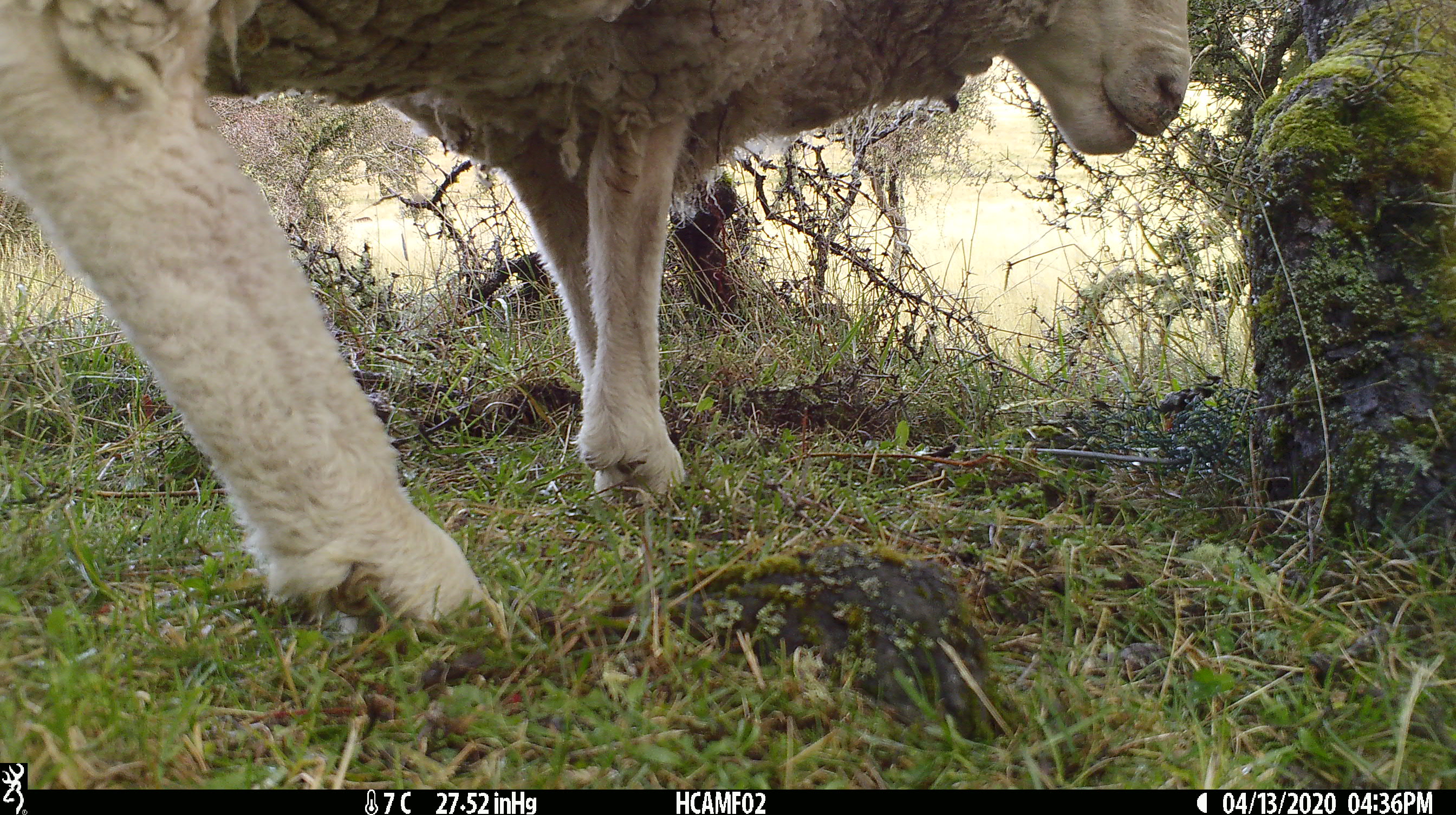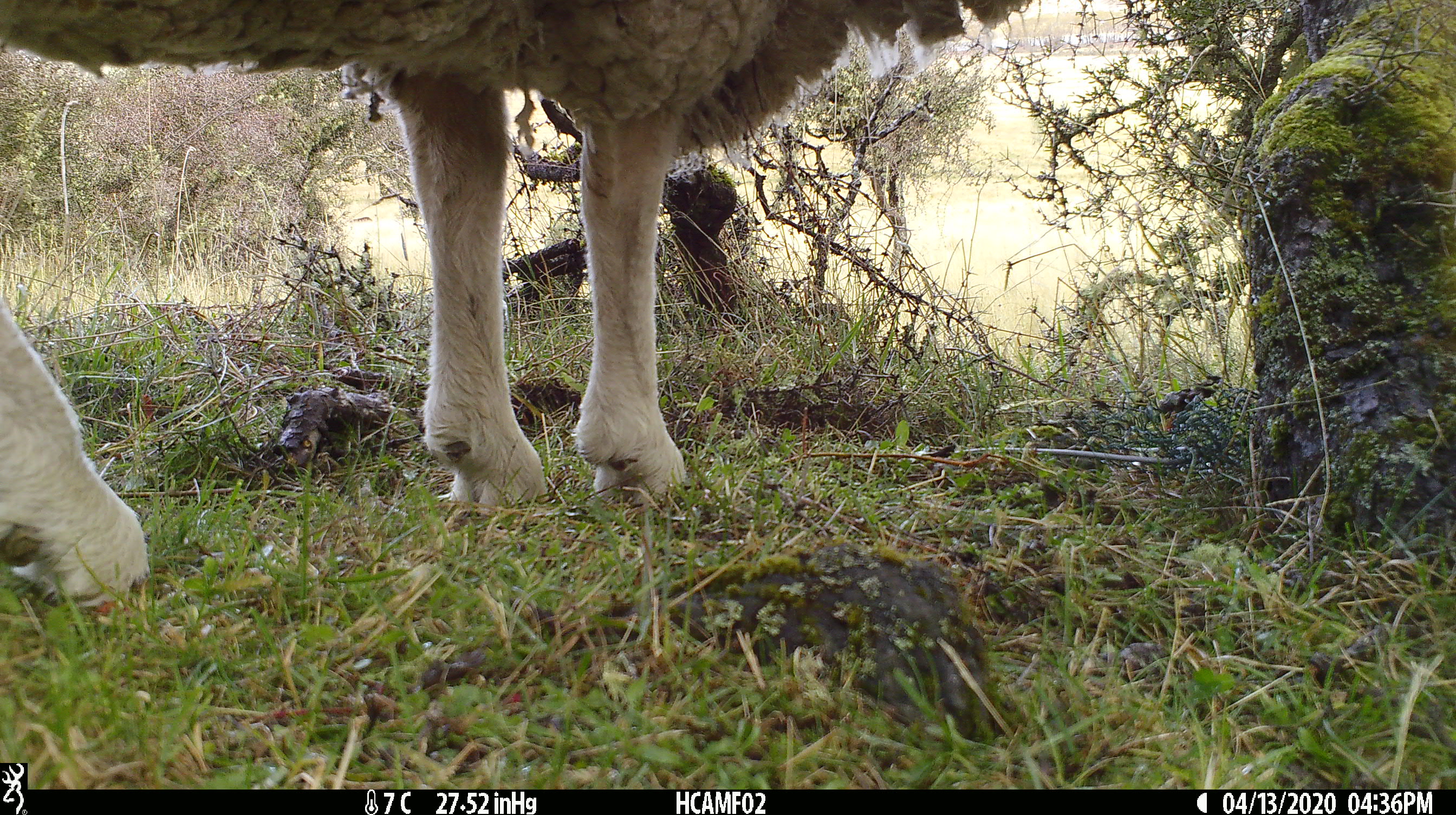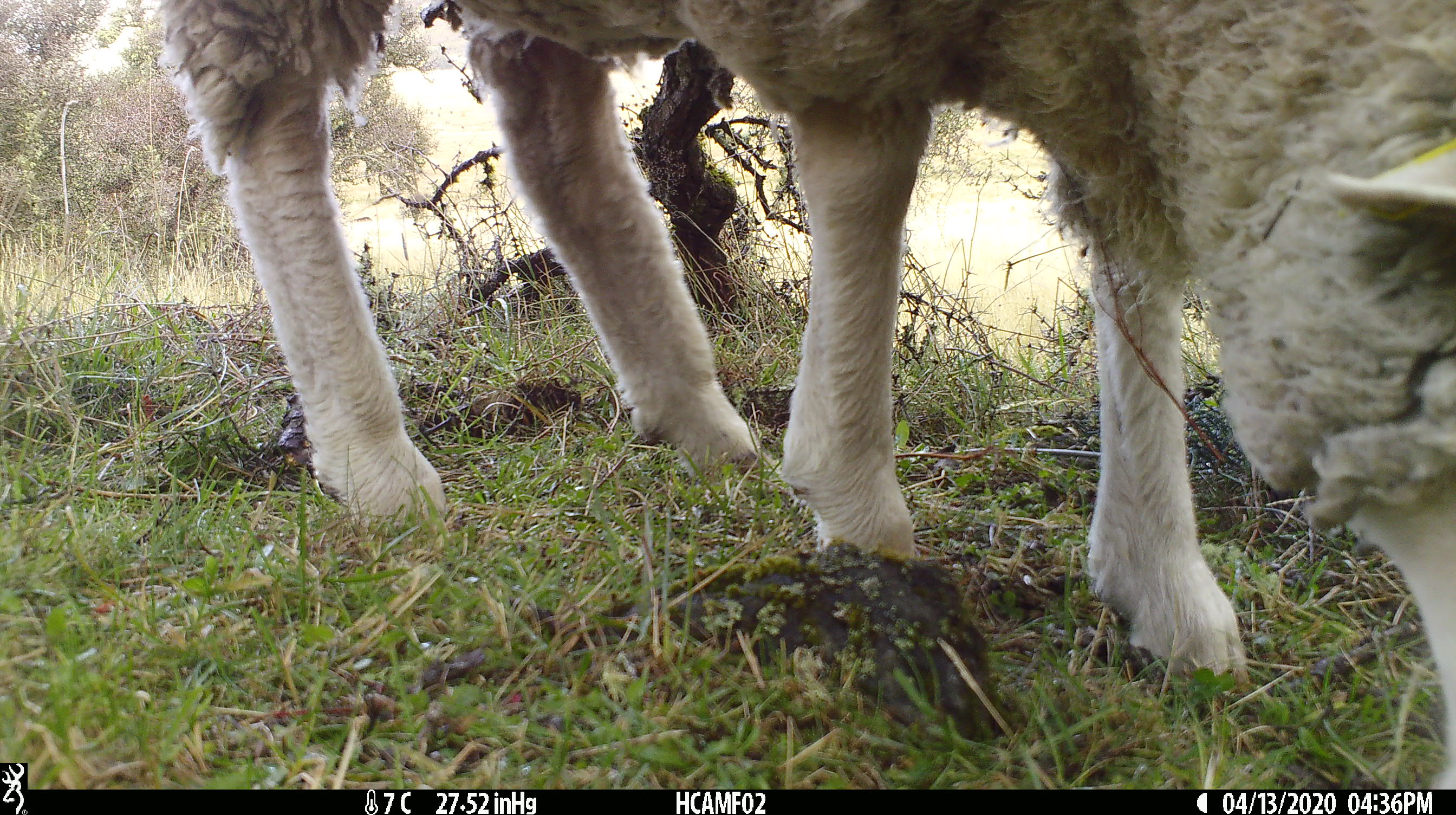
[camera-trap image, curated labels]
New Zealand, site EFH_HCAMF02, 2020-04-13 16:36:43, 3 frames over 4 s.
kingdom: Animalia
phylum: Chordata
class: Mammalia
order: Artiodactyla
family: Bovidae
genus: Ovis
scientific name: Ovis aries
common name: domestic sheep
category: sheep